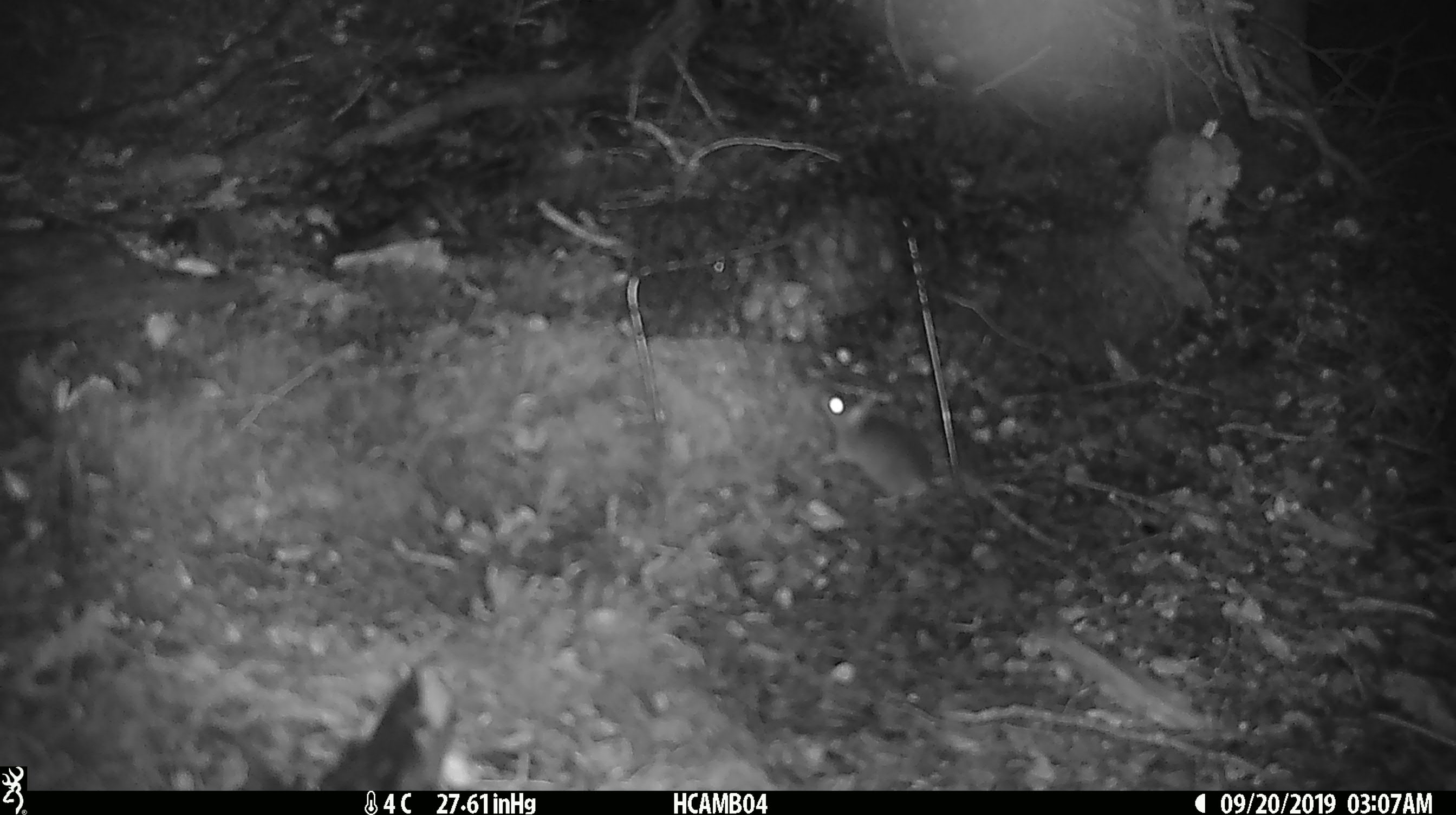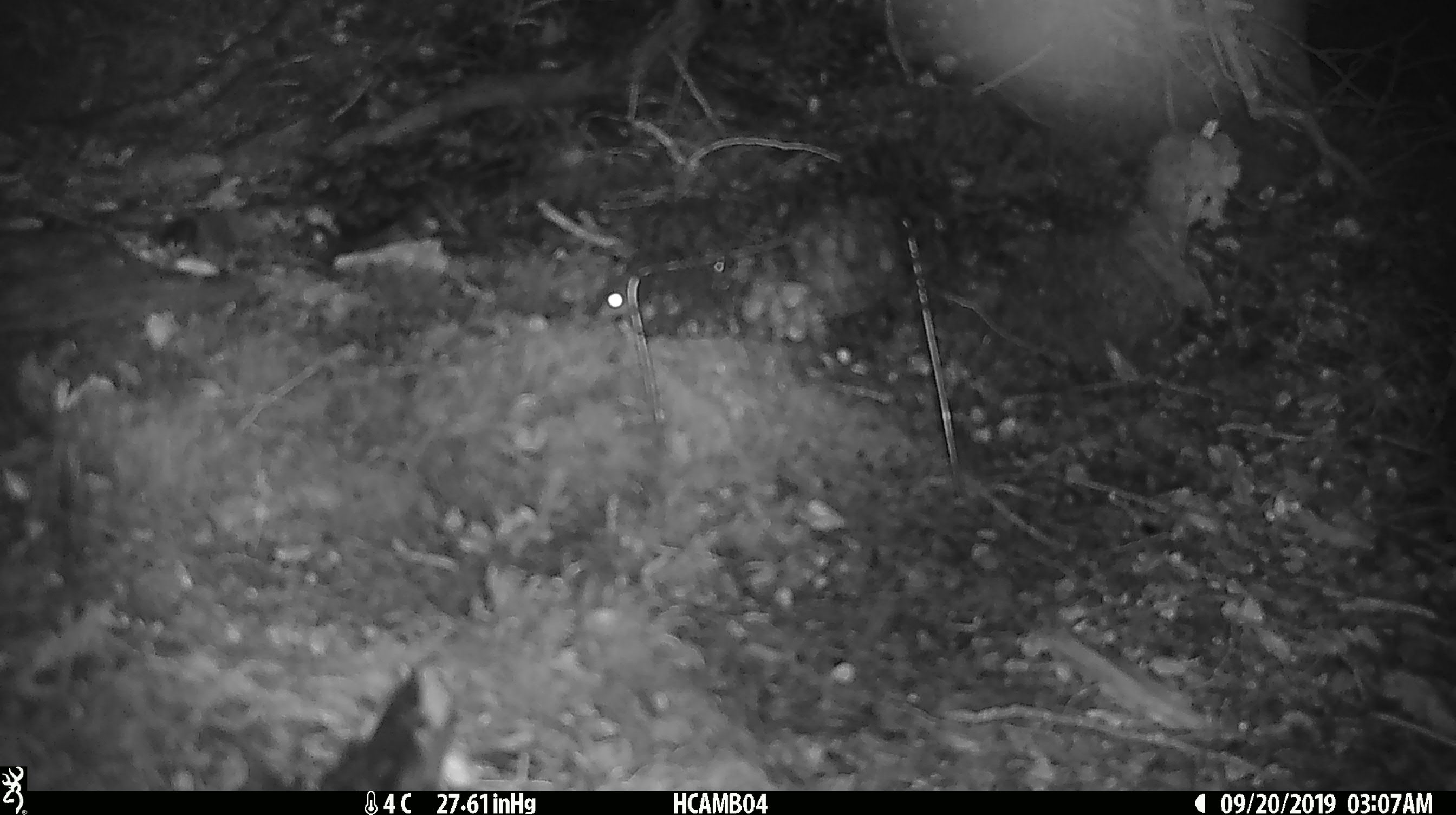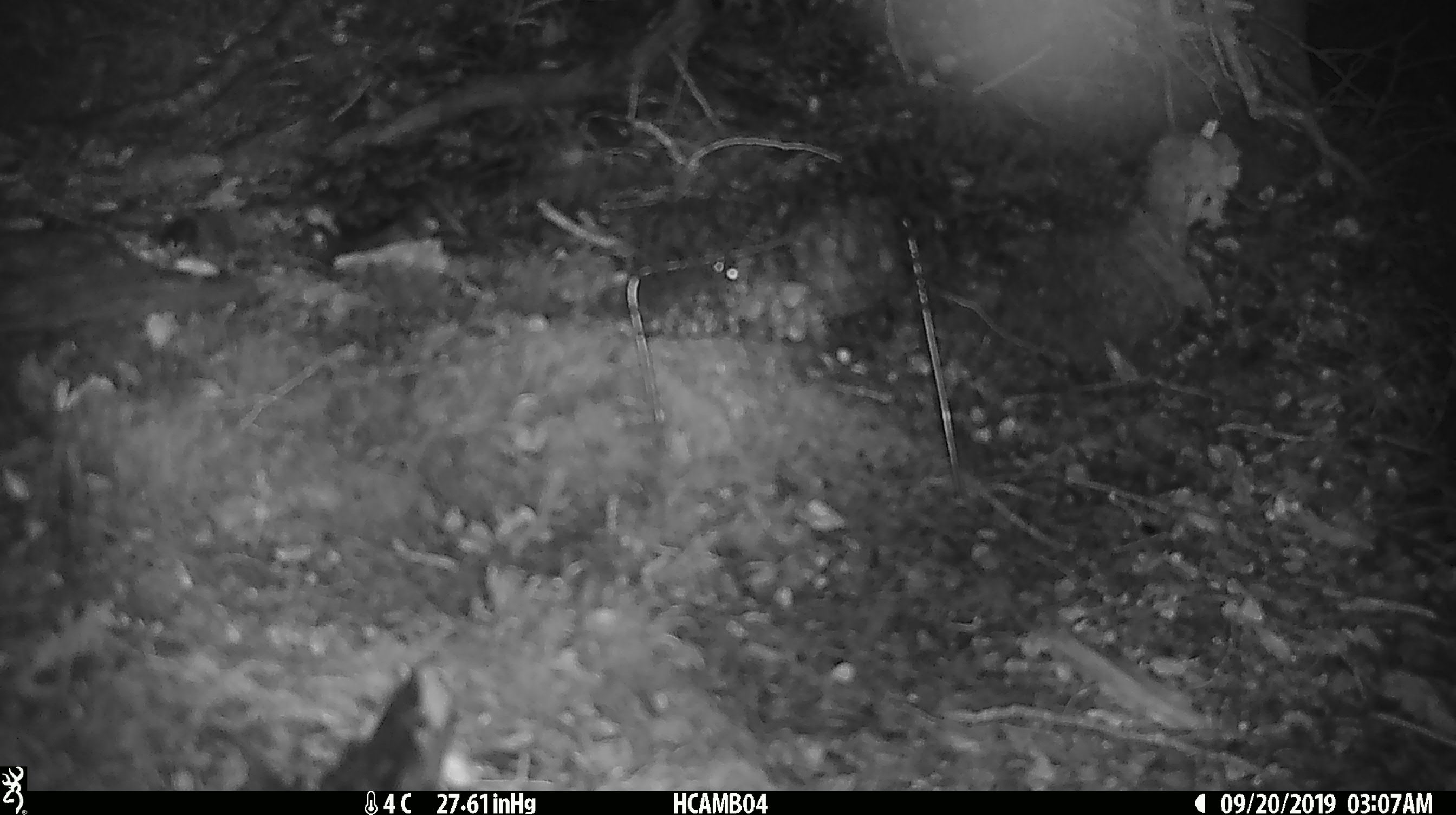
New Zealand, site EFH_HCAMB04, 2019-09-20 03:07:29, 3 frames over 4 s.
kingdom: Animalia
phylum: Chordata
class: Mammalia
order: Rodentia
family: Muridae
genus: Mus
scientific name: Mus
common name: mouse